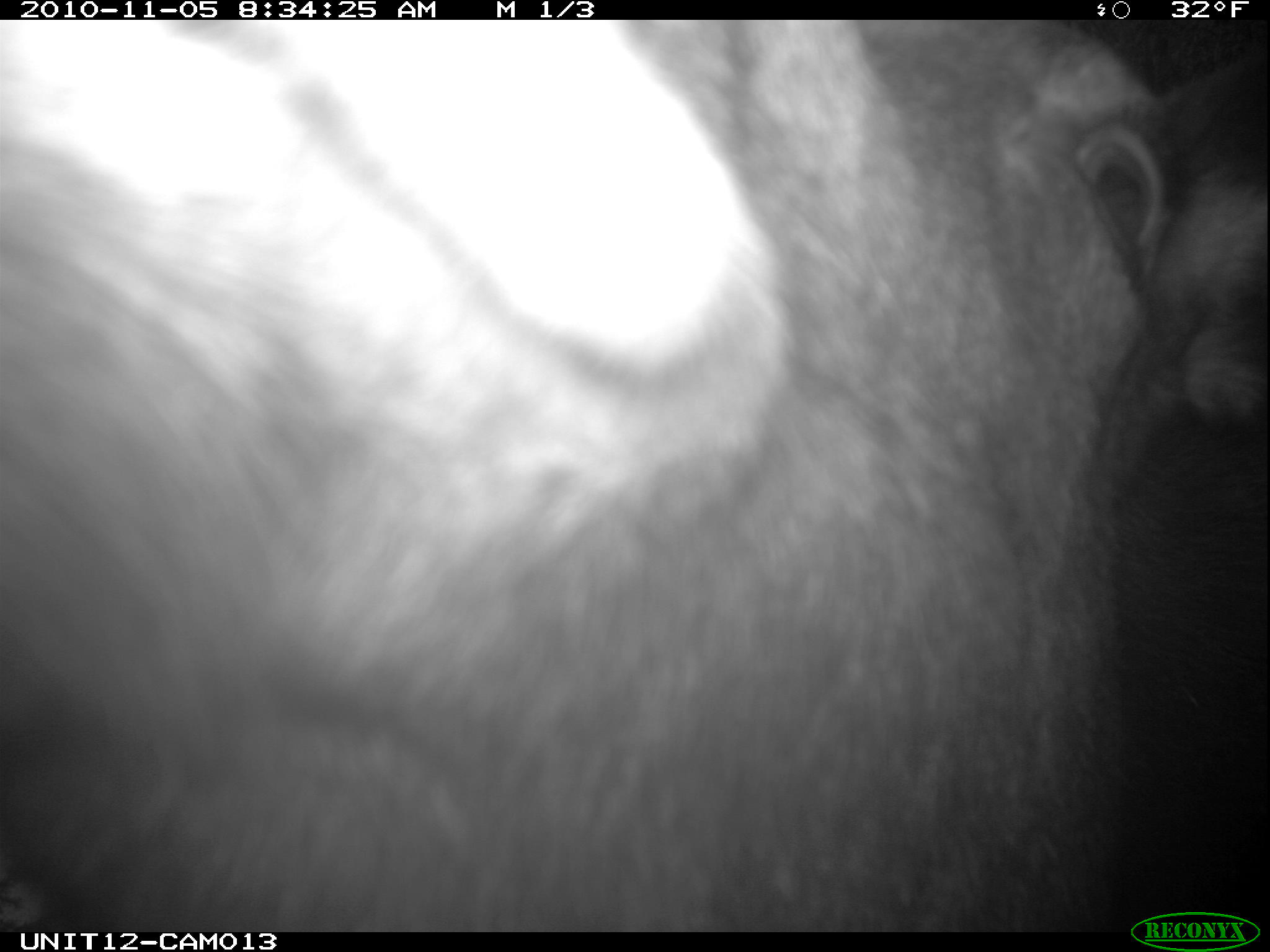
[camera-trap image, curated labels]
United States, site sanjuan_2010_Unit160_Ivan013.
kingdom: Animalia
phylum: Chordata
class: Mammalia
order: Artiodactyla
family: Cervidae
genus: Alces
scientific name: Alces alces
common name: moose